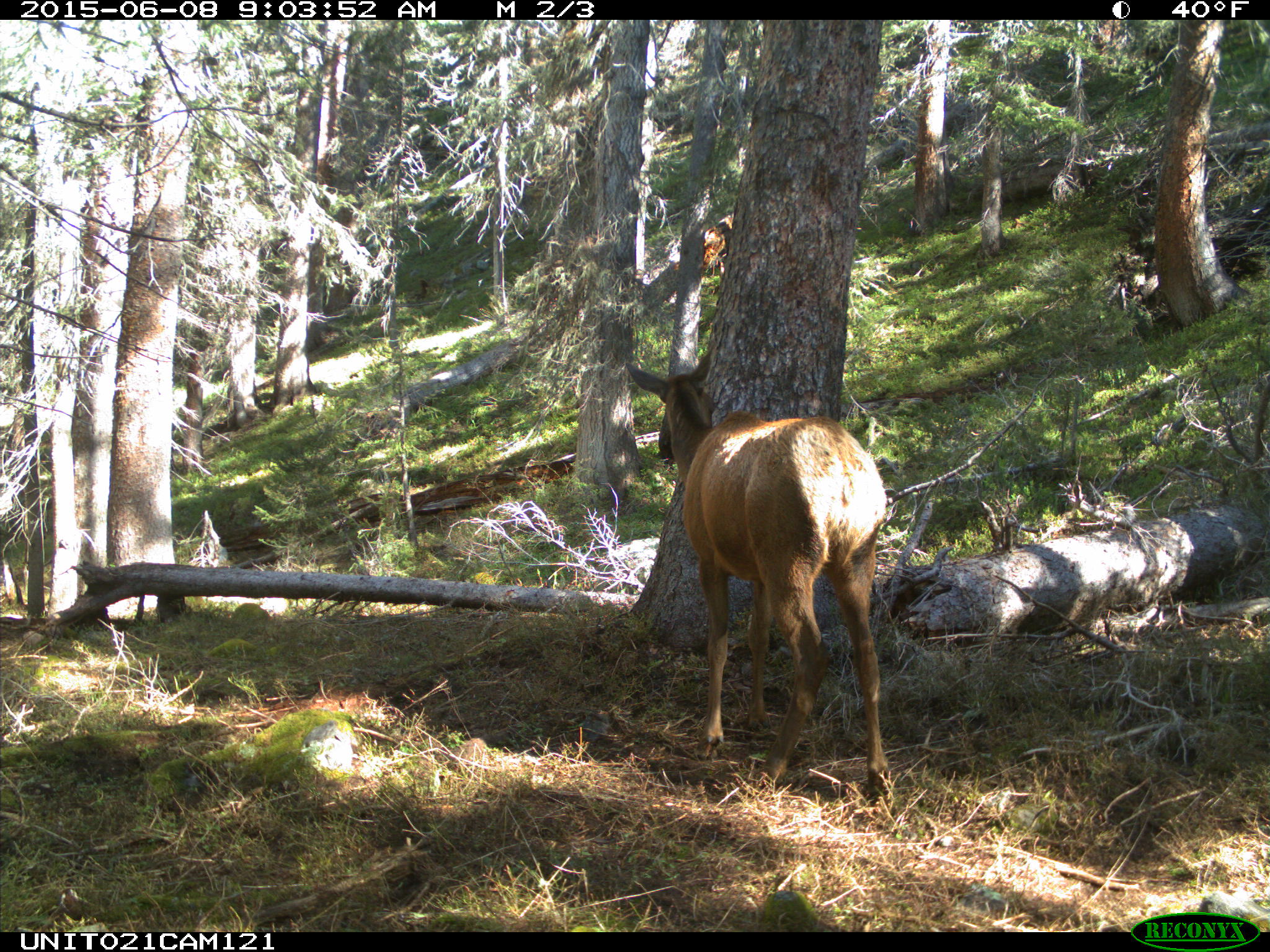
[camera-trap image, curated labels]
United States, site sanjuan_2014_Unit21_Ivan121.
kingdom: Animalia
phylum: Chordata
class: Mammalia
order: Artiodactyla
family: Cervidae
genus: Cervus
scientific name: Cervus elaphus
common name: red deer